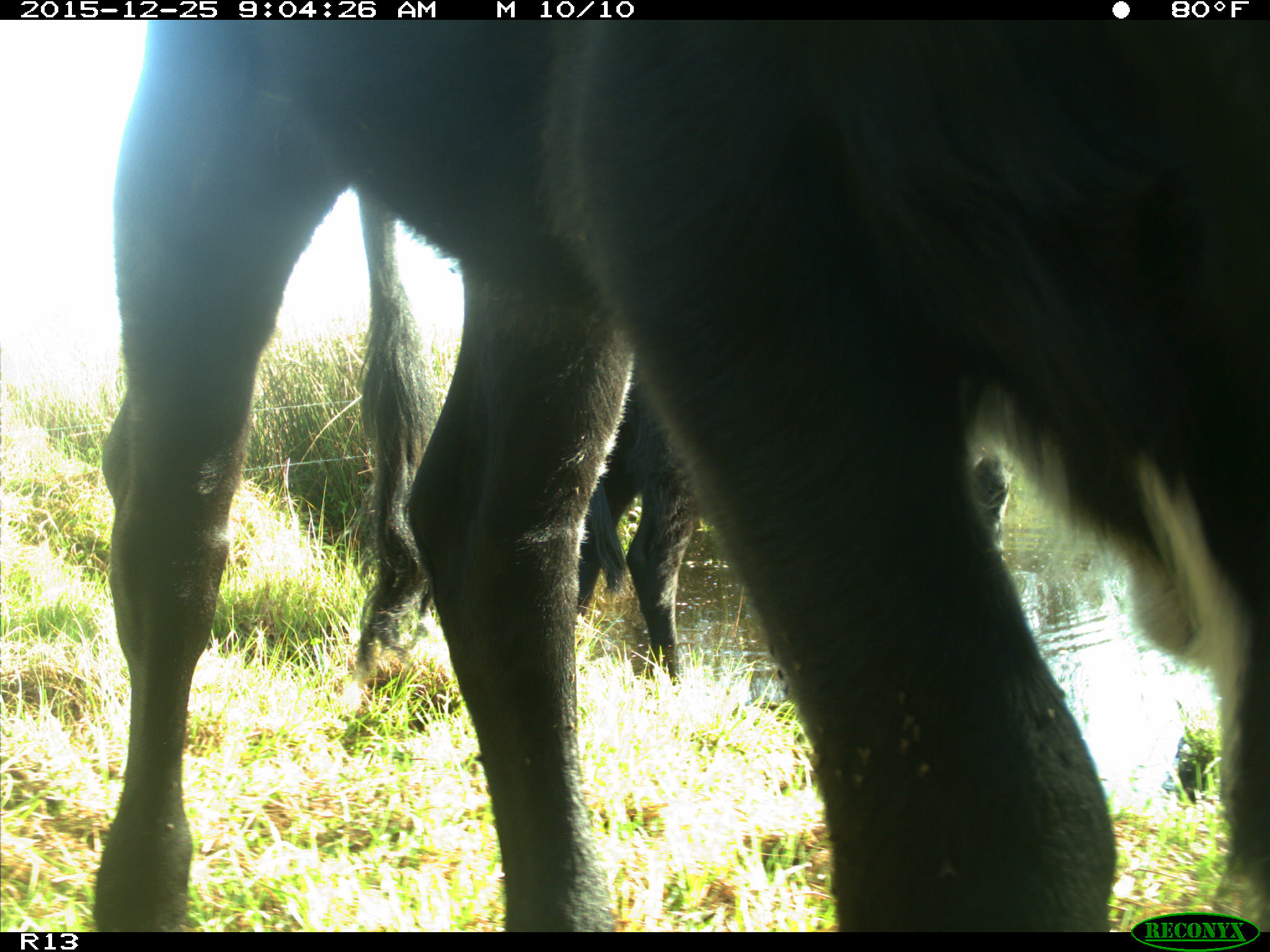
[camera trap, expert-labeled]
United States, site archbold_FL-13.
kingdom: Animalia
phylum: Chordata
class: Mammalia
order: Artiodactyla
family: Bovidae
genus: Bos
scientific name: Bos taurus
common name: domestic cow